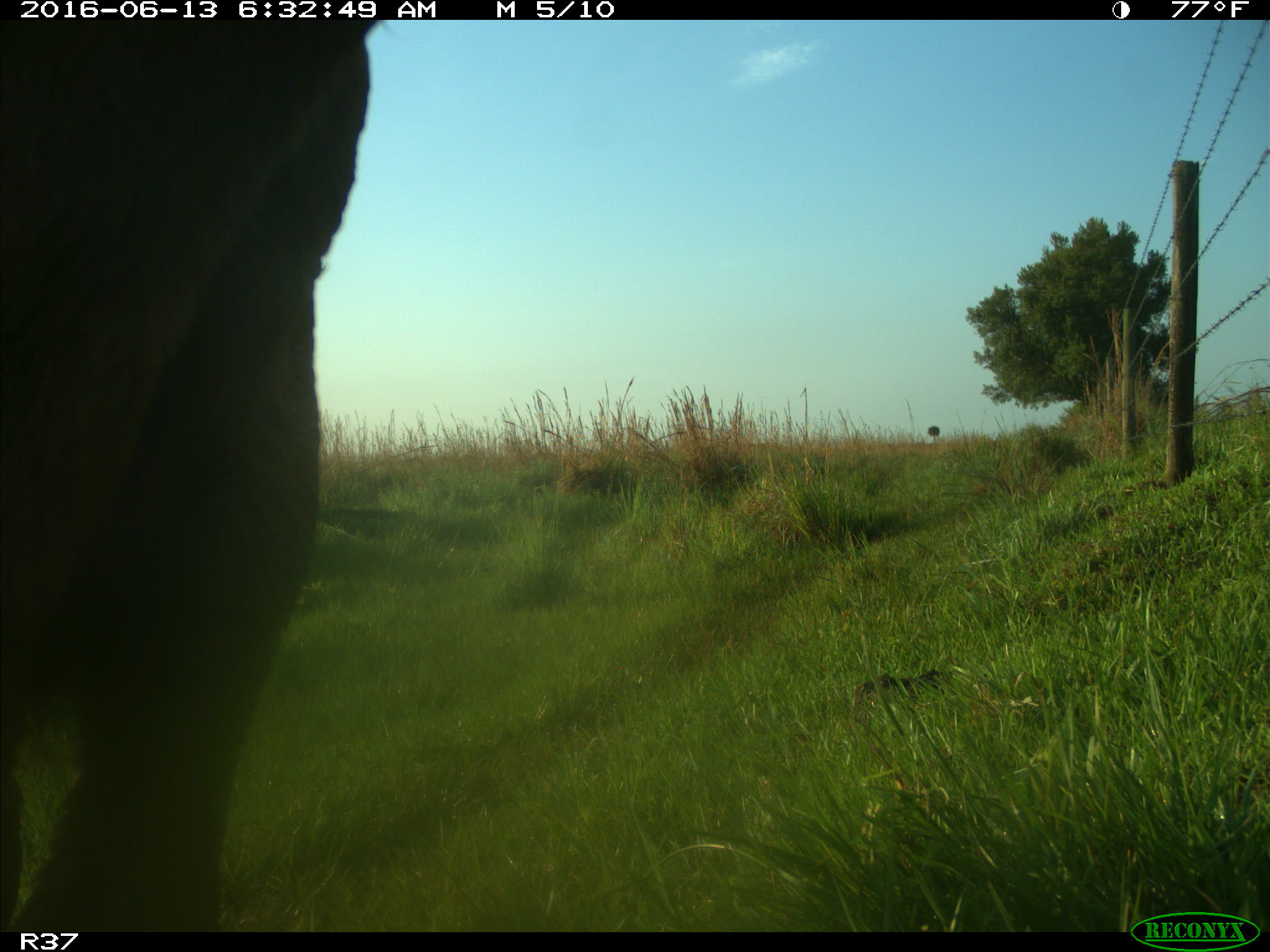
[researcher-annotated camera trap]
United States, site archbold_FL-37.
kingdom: Animalia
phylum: Chordata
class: Mammalia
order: Artiodactyla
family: Bovidae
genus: Bos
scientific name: Bos taurus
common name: domestic cow